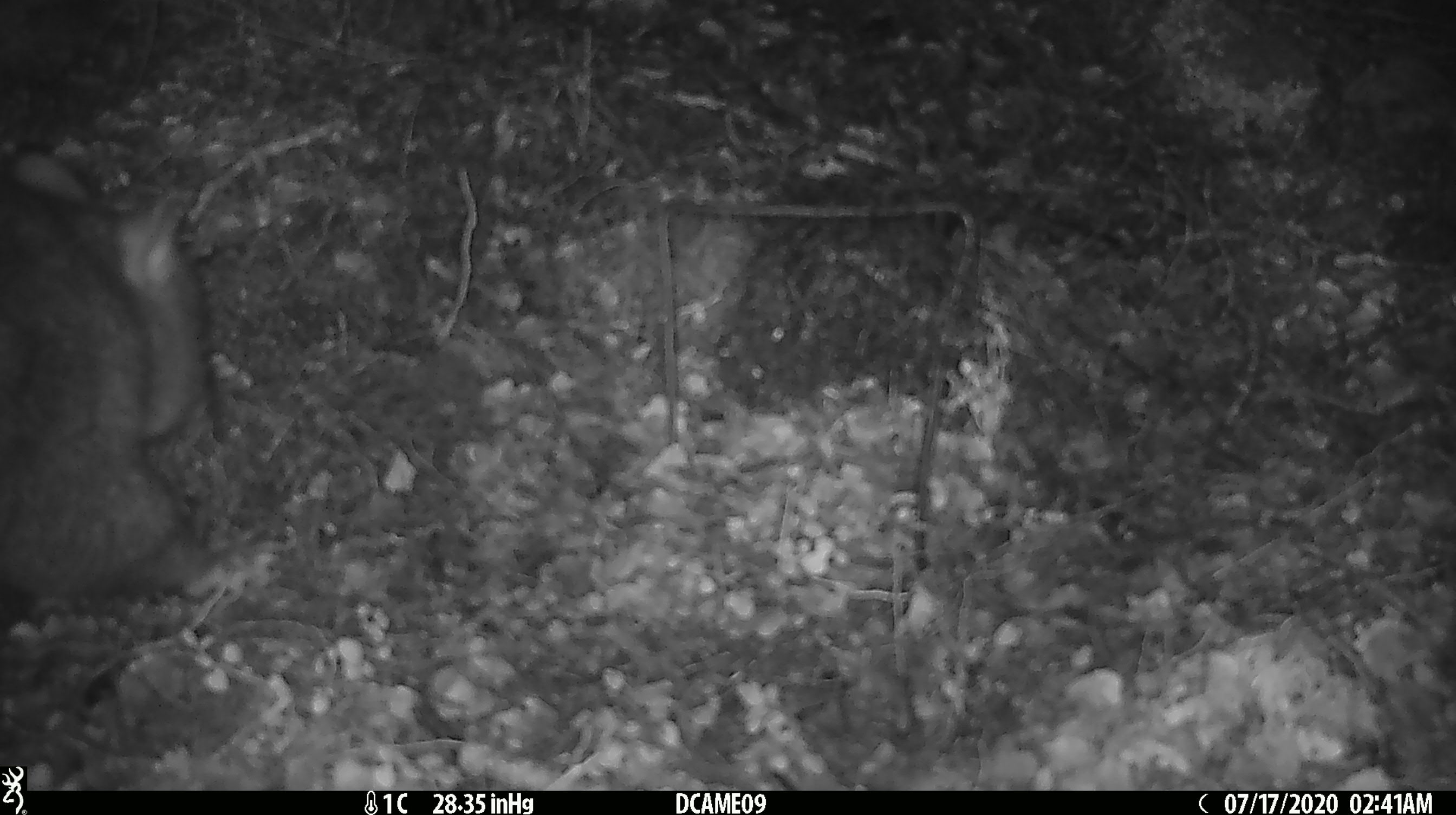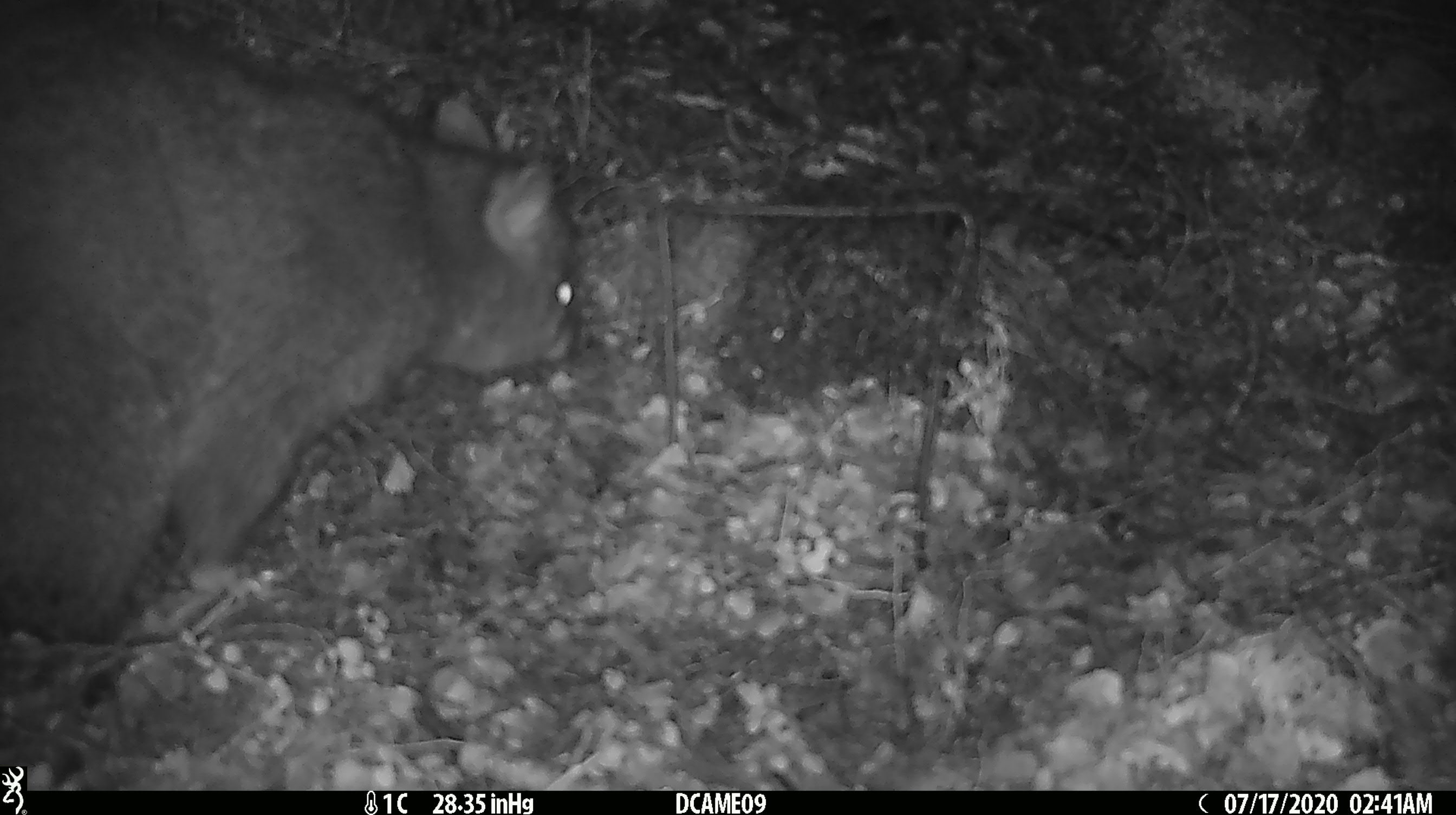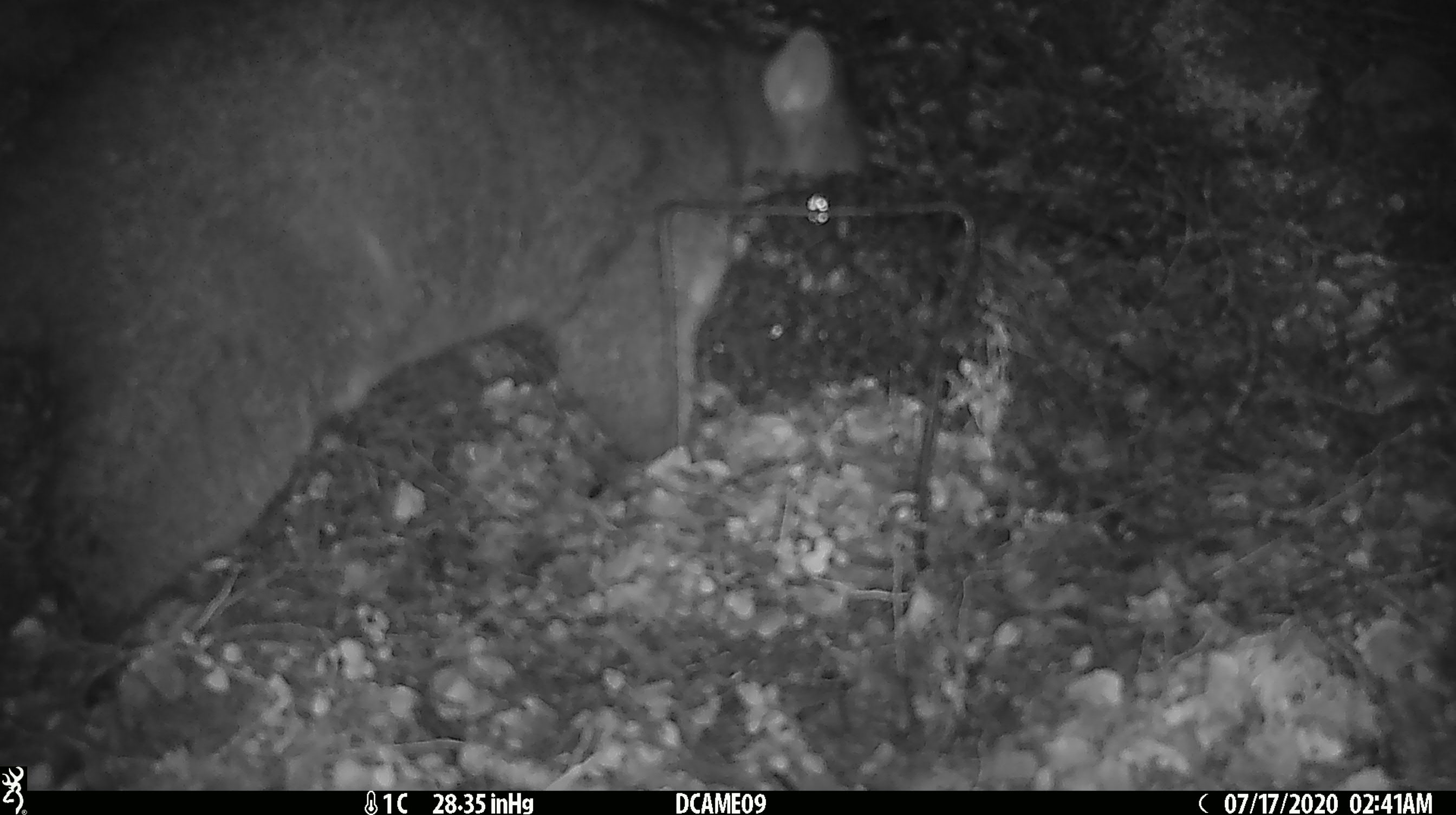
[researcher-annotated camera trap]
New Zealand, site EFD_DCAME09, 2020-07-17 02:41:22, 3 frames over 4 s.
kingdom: Animalia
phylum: Chordata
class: Mammalia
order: Diprotodontia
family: Phalangeridae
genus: Trichosurus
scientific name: Trichosurus vulpecula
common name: common brushtail possum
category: possum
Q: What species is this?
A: Possum (common brushtail possum) (Trichosurus vulpecula).